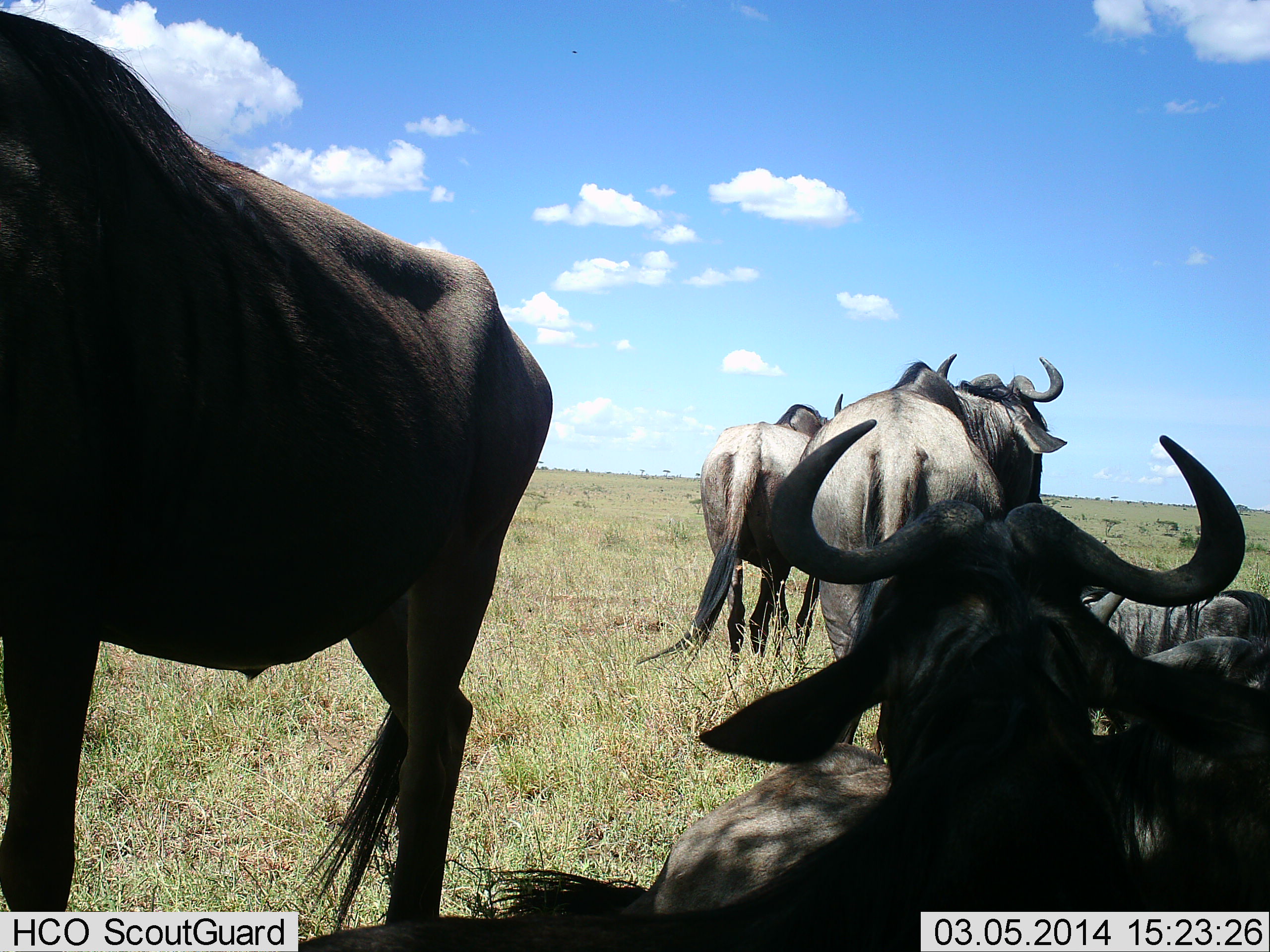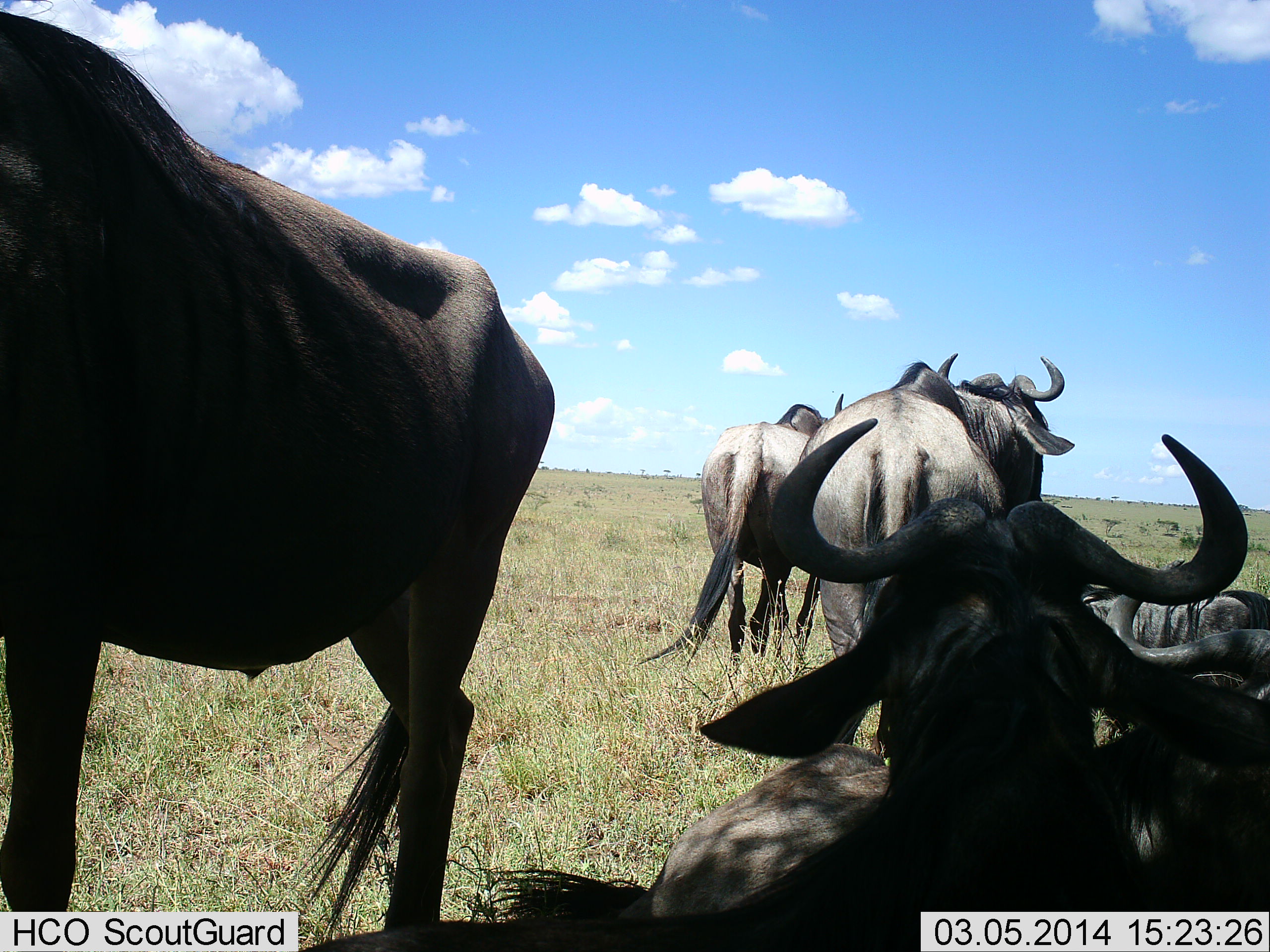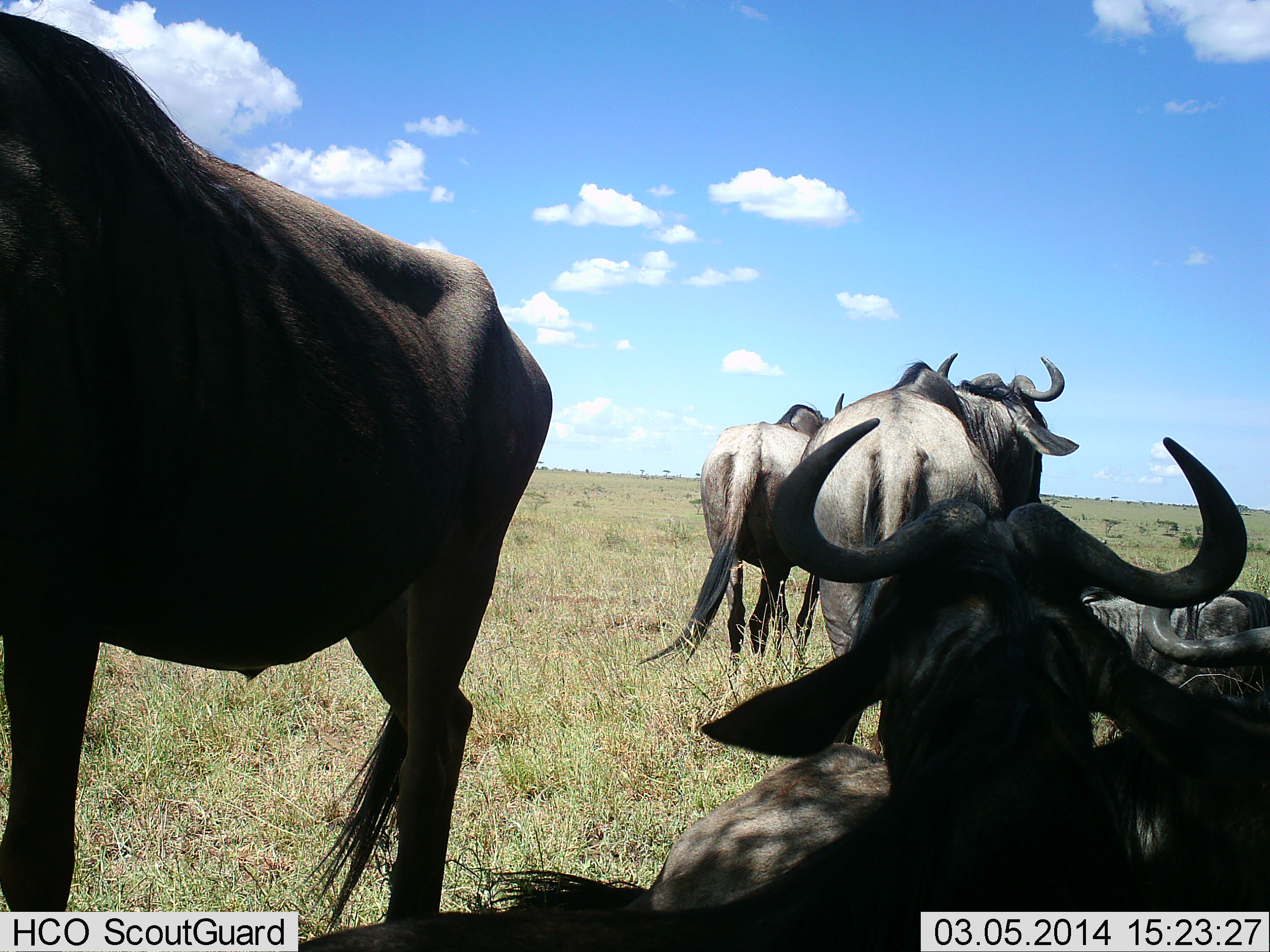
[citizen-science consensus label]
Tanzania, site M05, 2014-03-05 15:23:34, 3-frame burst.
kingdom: Animalia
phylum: Chordata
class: Mammalia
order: Artiodactyla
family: Bovidae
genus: Connochaetes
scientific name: Connochaetes taurinus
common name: blue wildebeest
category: wildebeest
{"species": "wildebeest (blue wildebeest) (Connochaetes taurinus)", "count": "6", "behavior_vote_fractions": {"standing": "70%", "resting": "100%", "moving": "10%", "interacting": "10%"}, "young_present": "0%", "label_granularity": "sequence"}